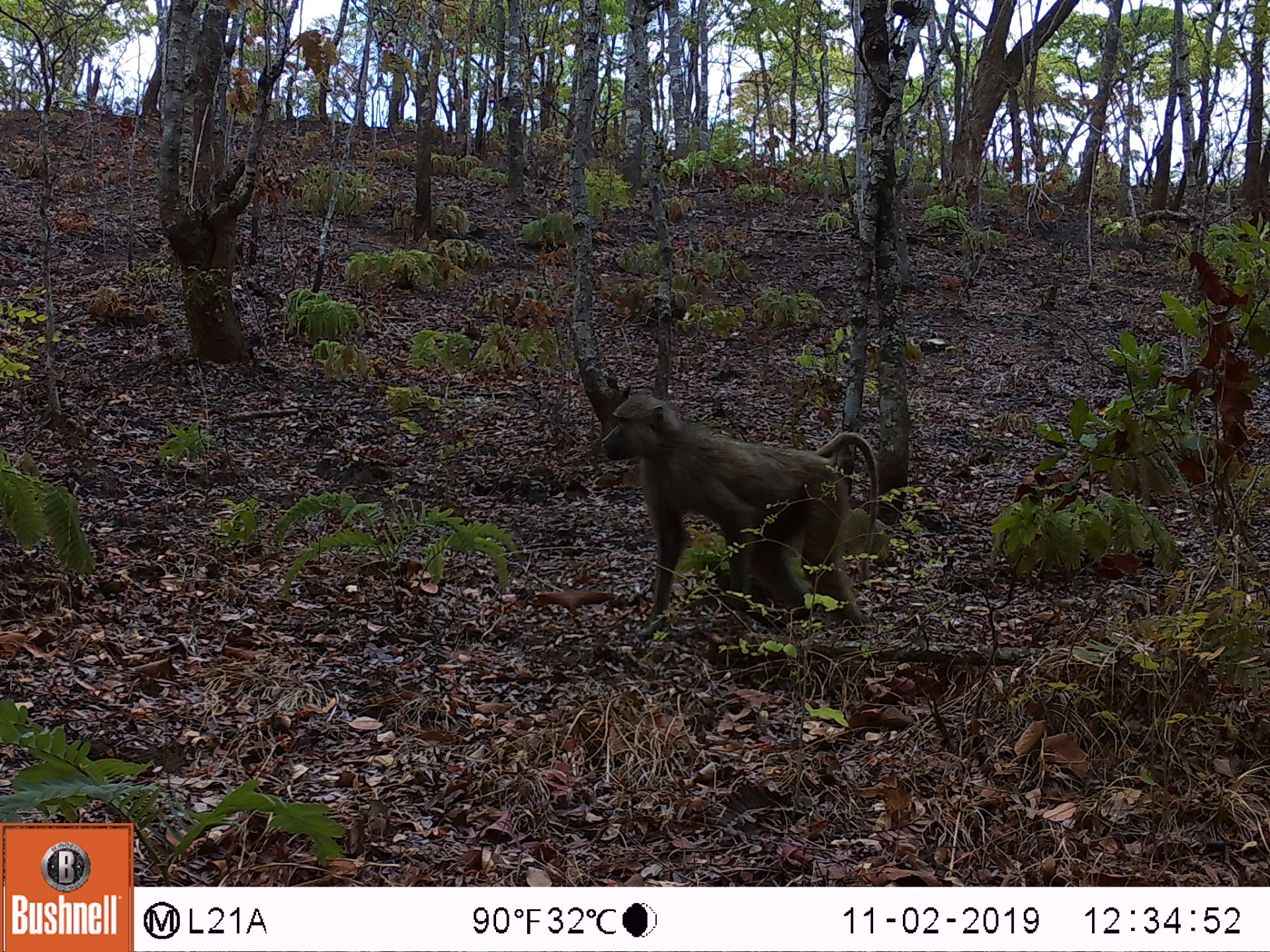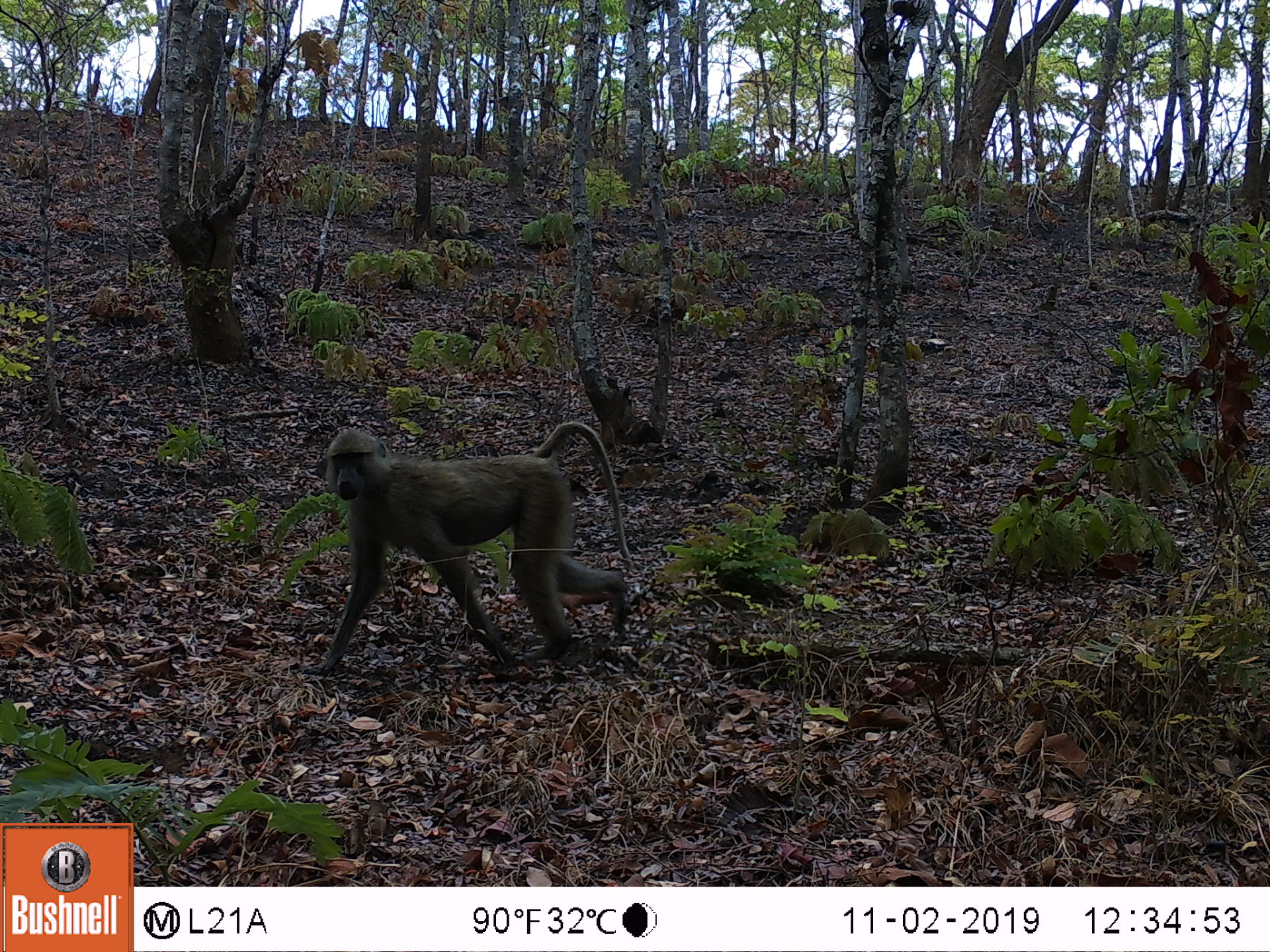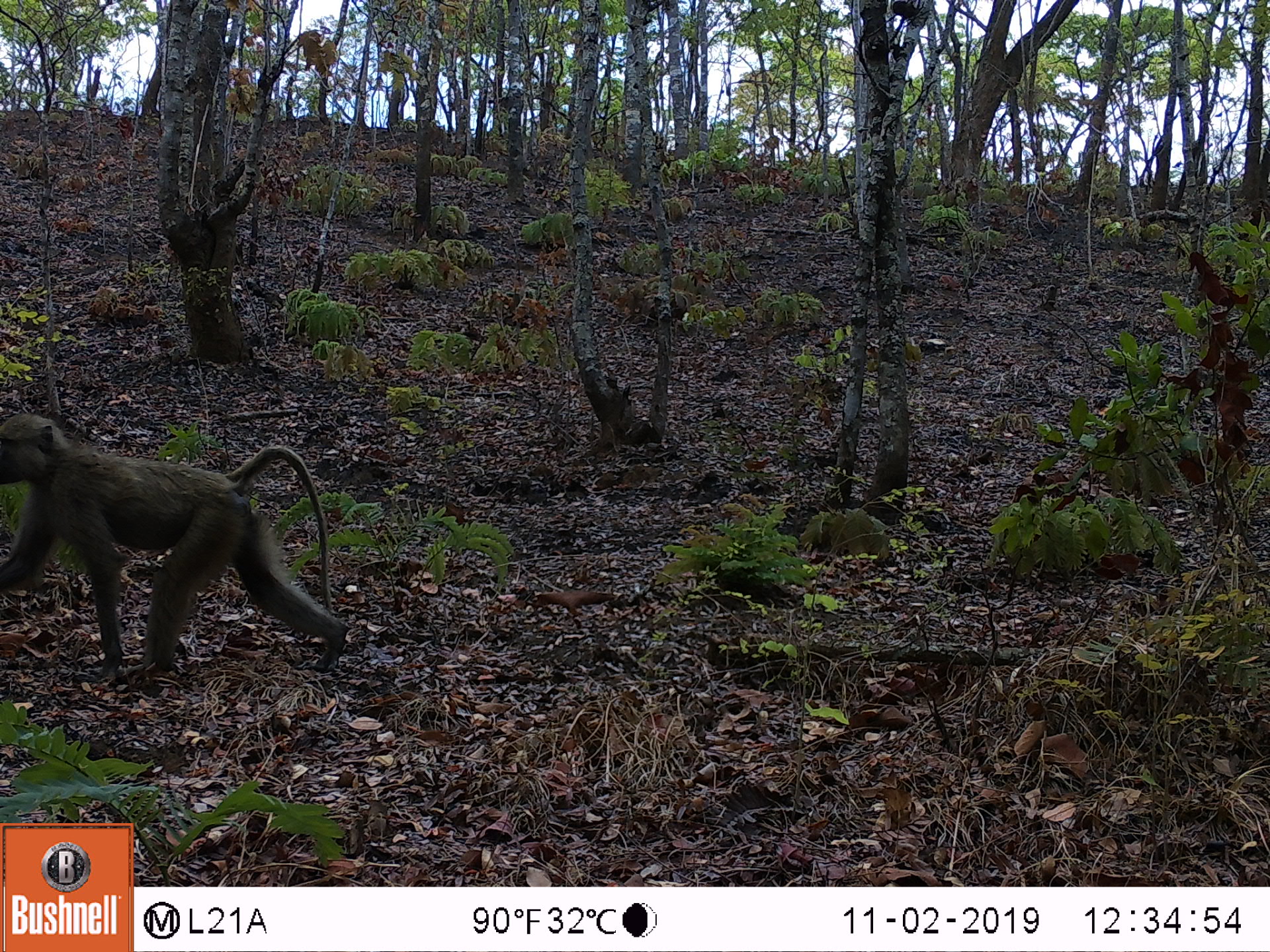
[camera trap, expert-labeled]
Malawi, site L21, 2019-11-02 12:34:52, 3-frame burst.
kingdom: Animalia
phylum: Chordata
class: Mammalia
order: Primates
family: Cercopithecidae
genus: Papio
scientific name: Papio cynocephalus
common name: yellow baboon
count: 1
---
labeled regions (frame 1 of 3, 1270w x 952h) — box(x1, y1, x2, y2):
yellow baboon: box(599, 389, 882, 623)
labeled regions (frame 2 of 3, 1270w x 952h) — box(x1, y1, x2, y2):
yellow baboon: box(305, 424, 636, 676)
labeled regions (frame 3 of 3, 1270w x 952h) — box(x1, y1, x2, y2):
yellow baboon: box(0, 410, 349, 678)